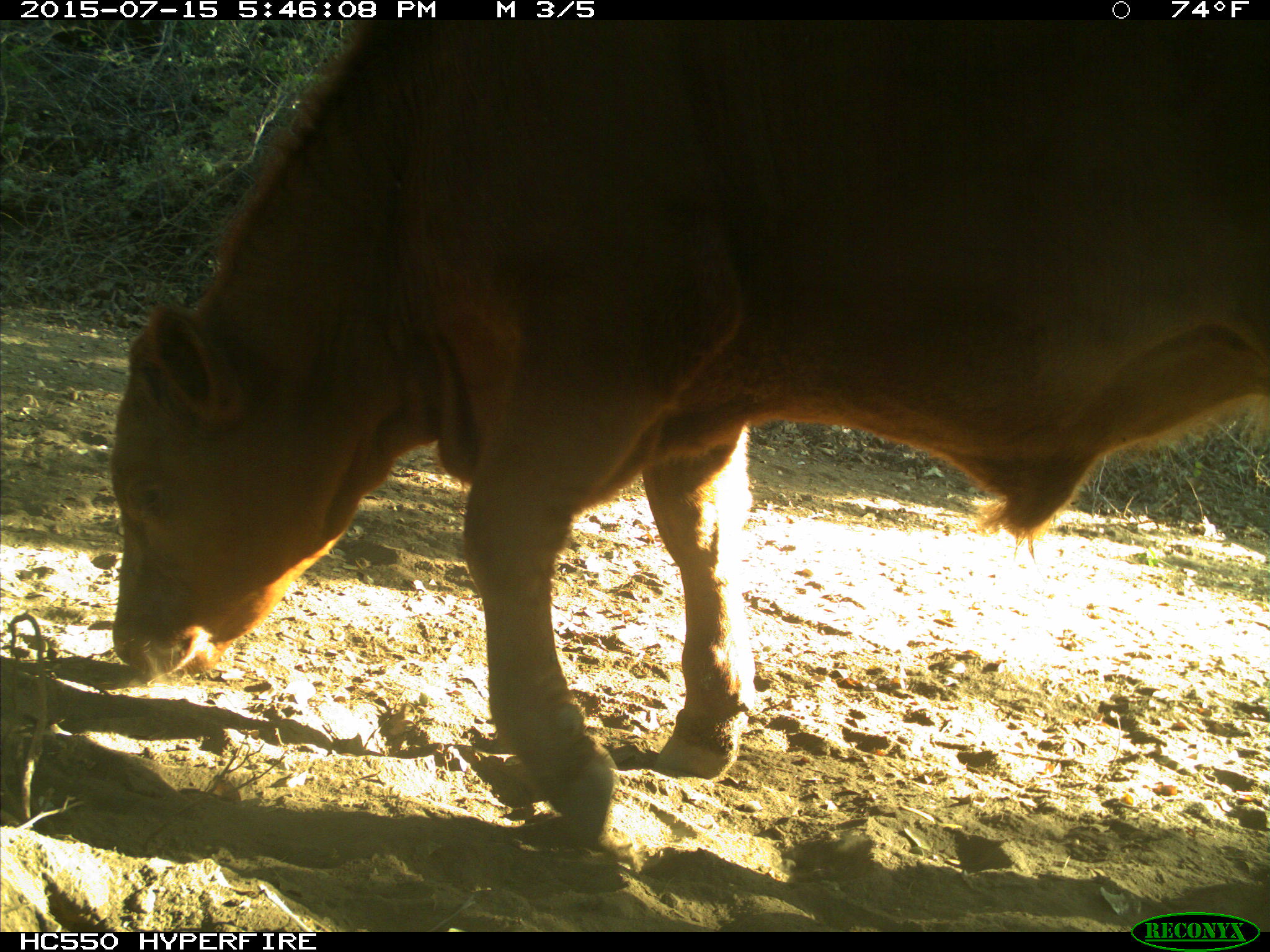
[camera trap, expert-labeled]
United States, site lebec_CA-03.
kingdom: Animalia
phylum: Chordata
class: Mammalia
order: Artiodactyla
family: Bovidae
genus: Bos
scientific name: Bos taurus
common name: domestic cow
Bos taurus (domestic cow).